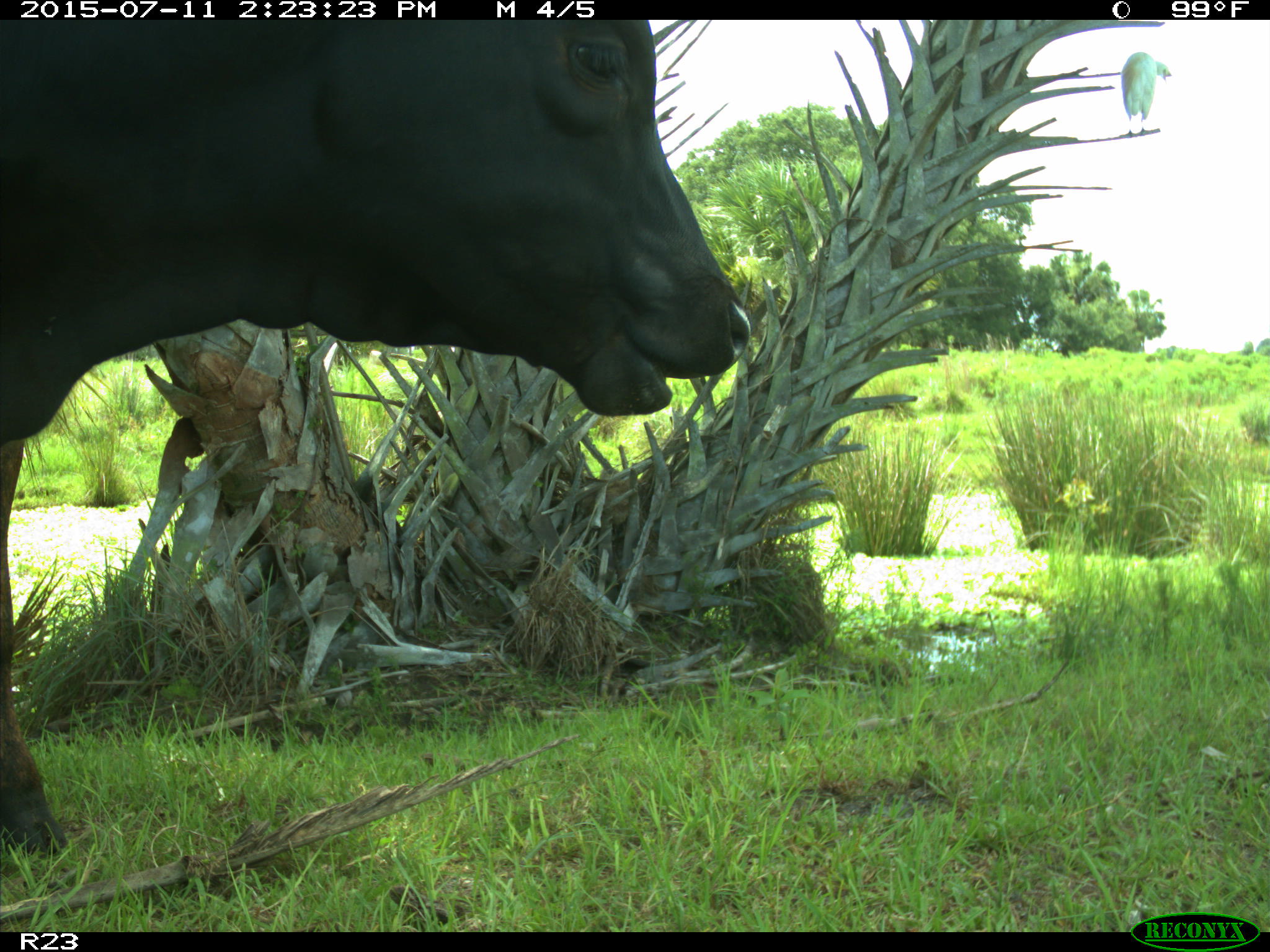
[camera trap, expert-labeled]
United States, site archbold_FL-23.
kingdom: Animalia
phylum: Chordata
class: Mammalia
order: Artiodactyla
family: Bovidae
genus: Bos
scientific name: Bos taurus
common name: domestic cow